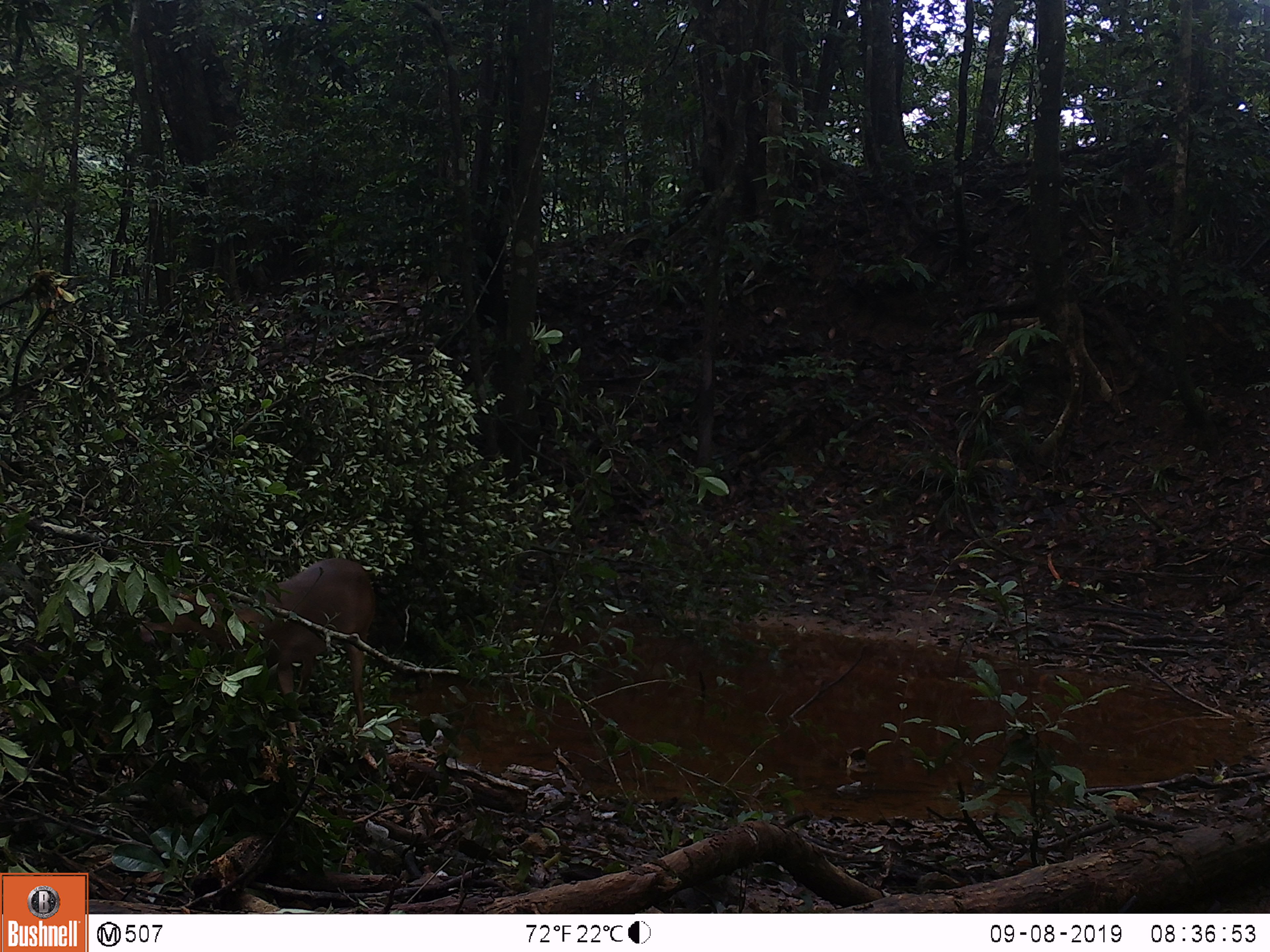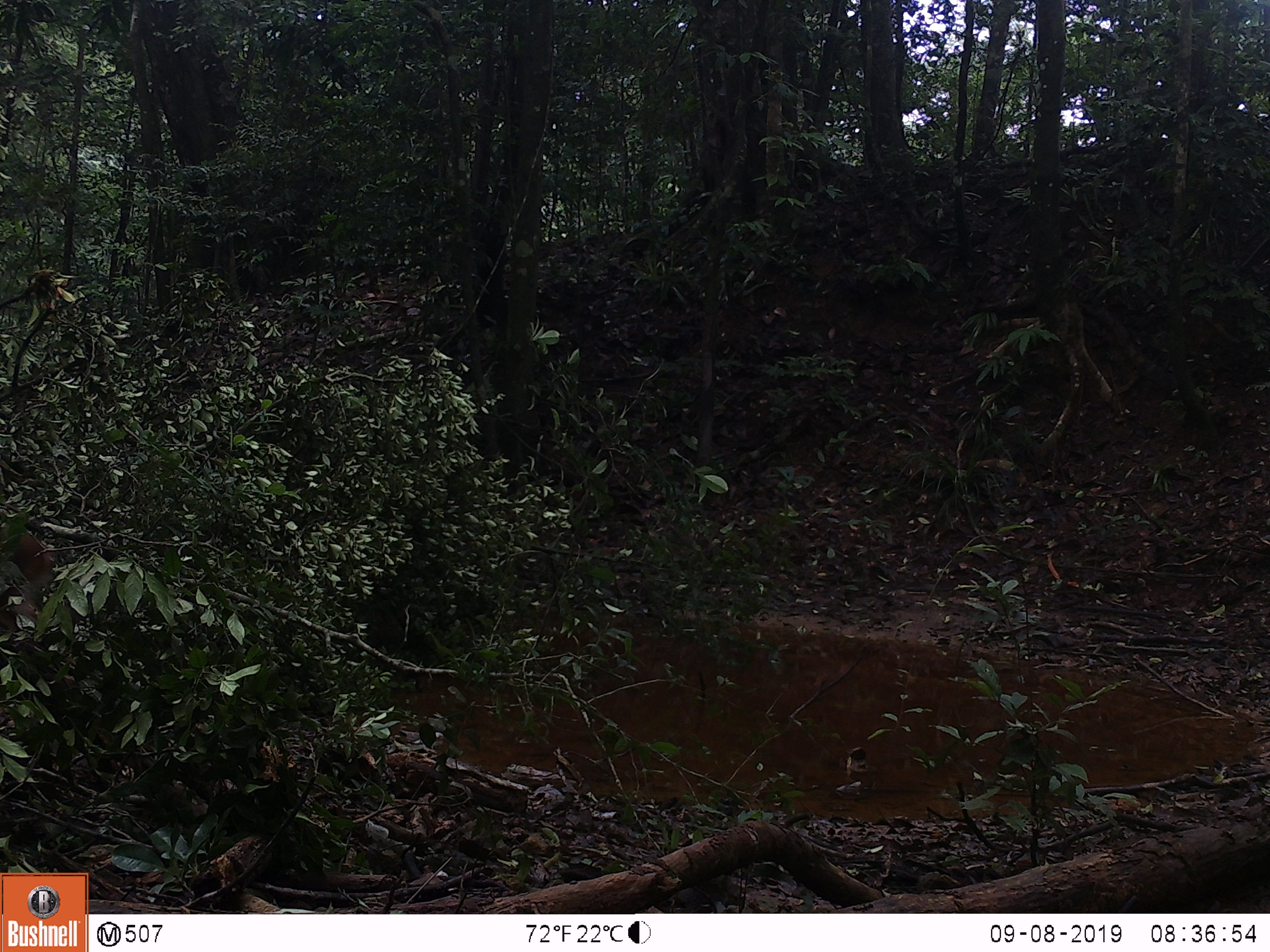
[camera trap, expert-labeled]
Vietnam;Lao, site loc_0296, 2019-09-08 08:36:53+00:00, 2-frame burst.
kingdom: Animalia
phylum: Chordata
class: Mammalia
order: Artiodactyla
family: Cervidae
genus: Muntiacus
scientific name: Muntiacus vuquangensis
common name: large-antlered muntjac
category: large antlered muntjac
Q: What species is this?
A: Large antlered muntjac (large-antlered muntjac) (Muntiacus vuquangensis).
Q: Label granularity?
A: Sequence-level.